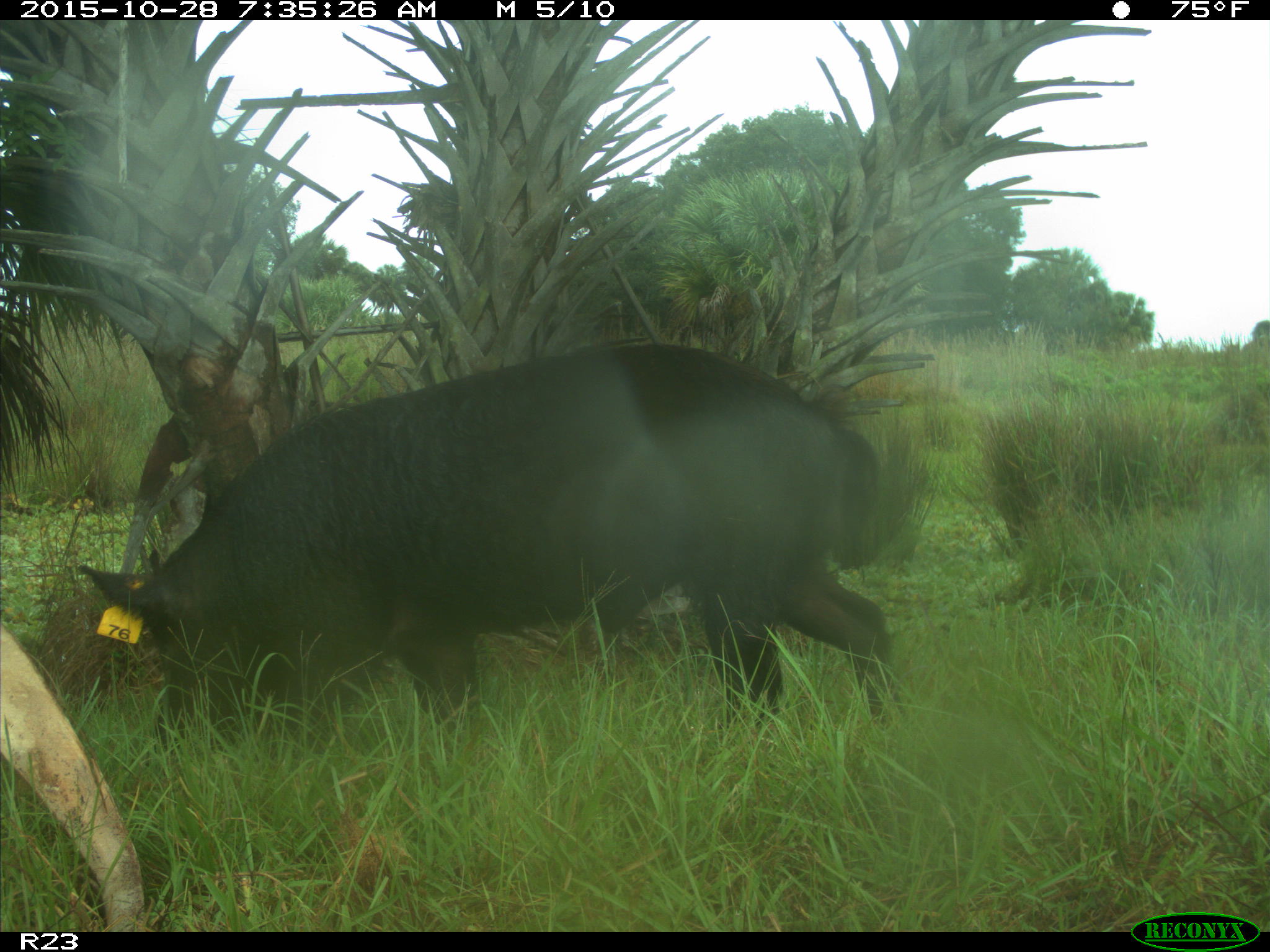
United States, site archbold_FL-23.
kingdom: Animalia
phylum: Chordata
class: Mammalia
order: Artiodactyla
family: Suidae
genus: Sus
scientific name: Sus scrofa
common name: wild boar